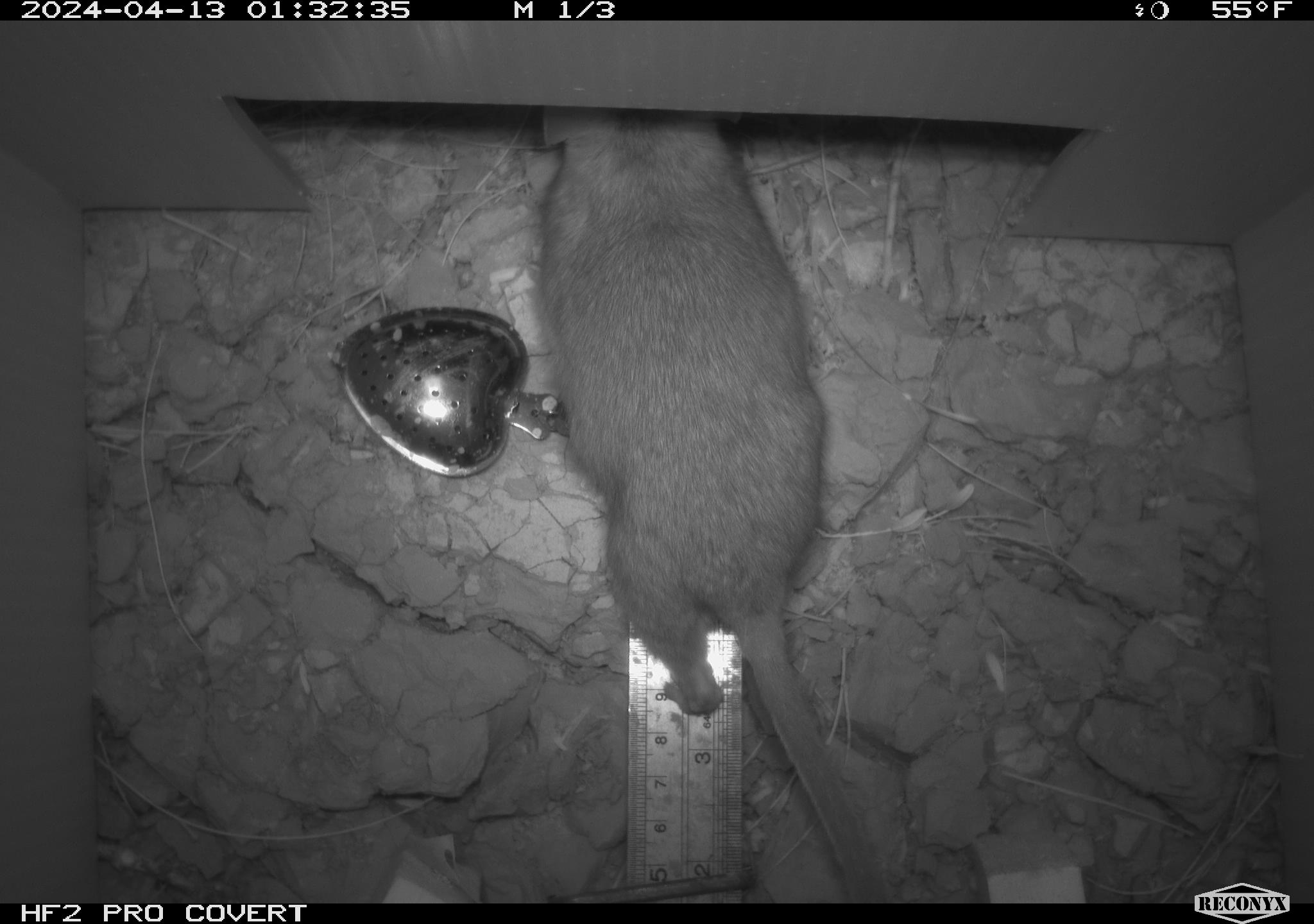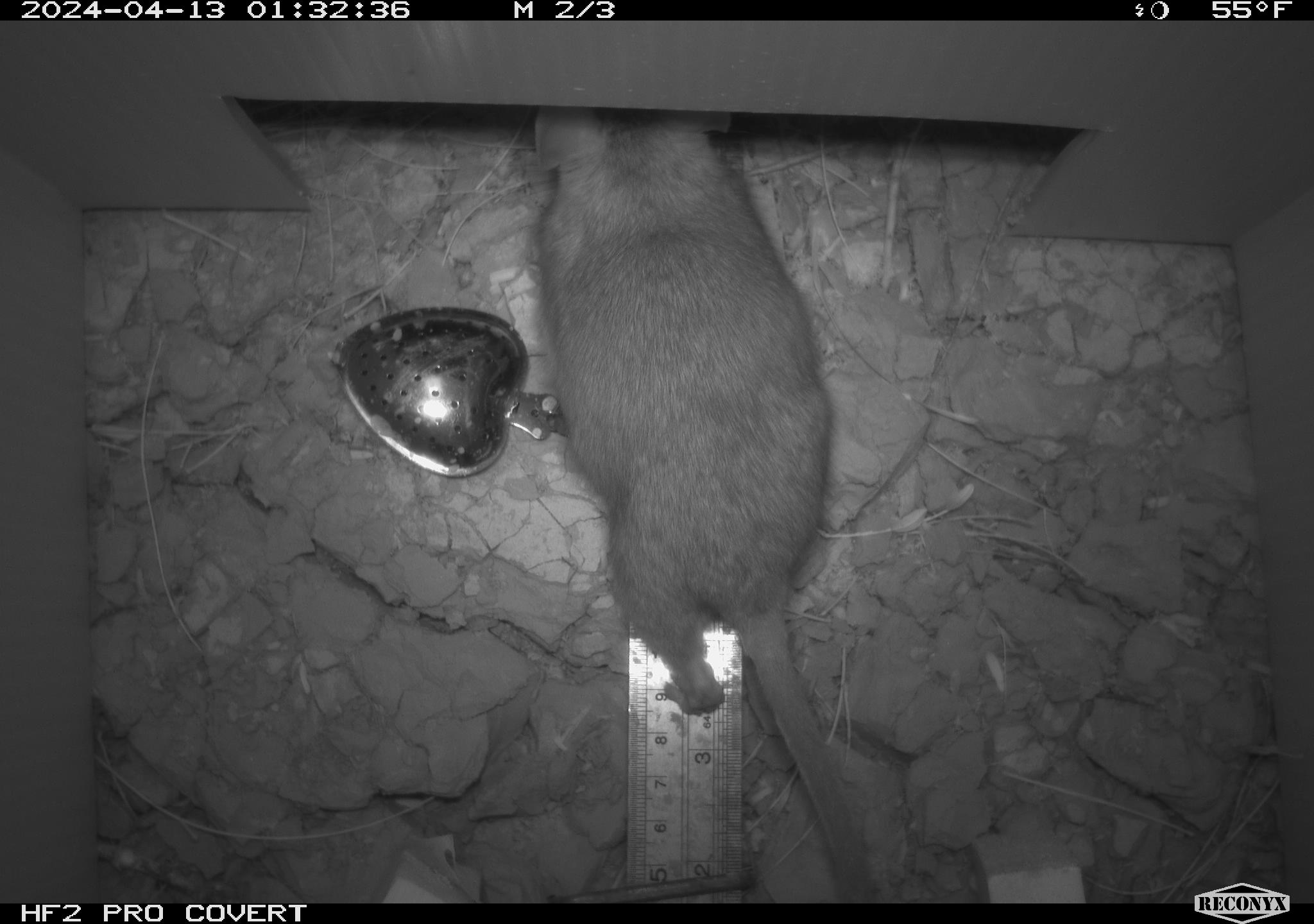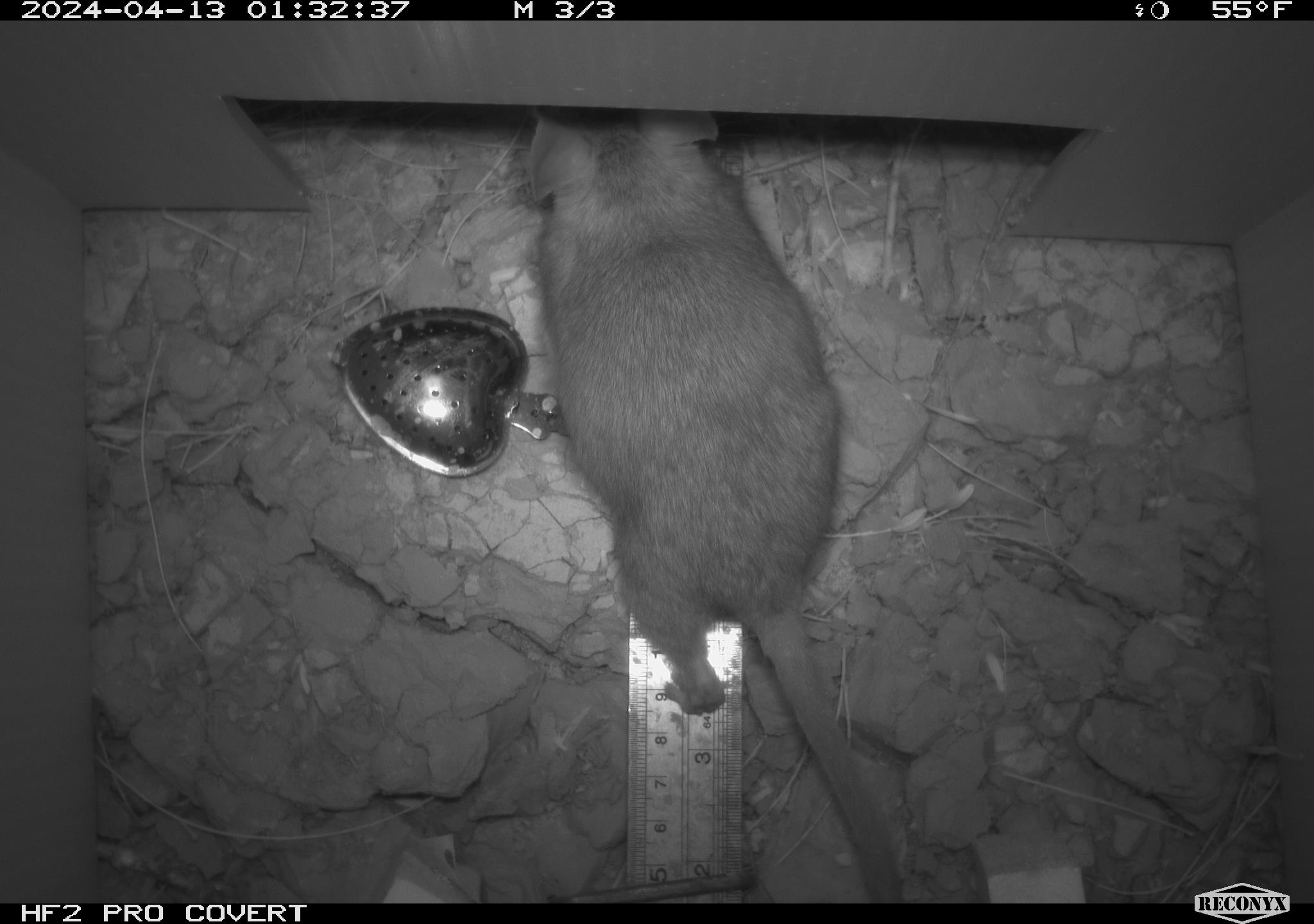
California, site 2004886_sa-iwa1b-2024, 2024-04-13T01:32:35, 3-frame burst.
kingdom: Animalia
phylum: Chordata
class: Mammalia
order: Rodentia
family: Cricetidae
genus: Neotoma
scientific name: Neotoma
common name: pack rat or woodrat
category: neotoma species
Neotoma species (pack rat or woodrat) (Neotoma).